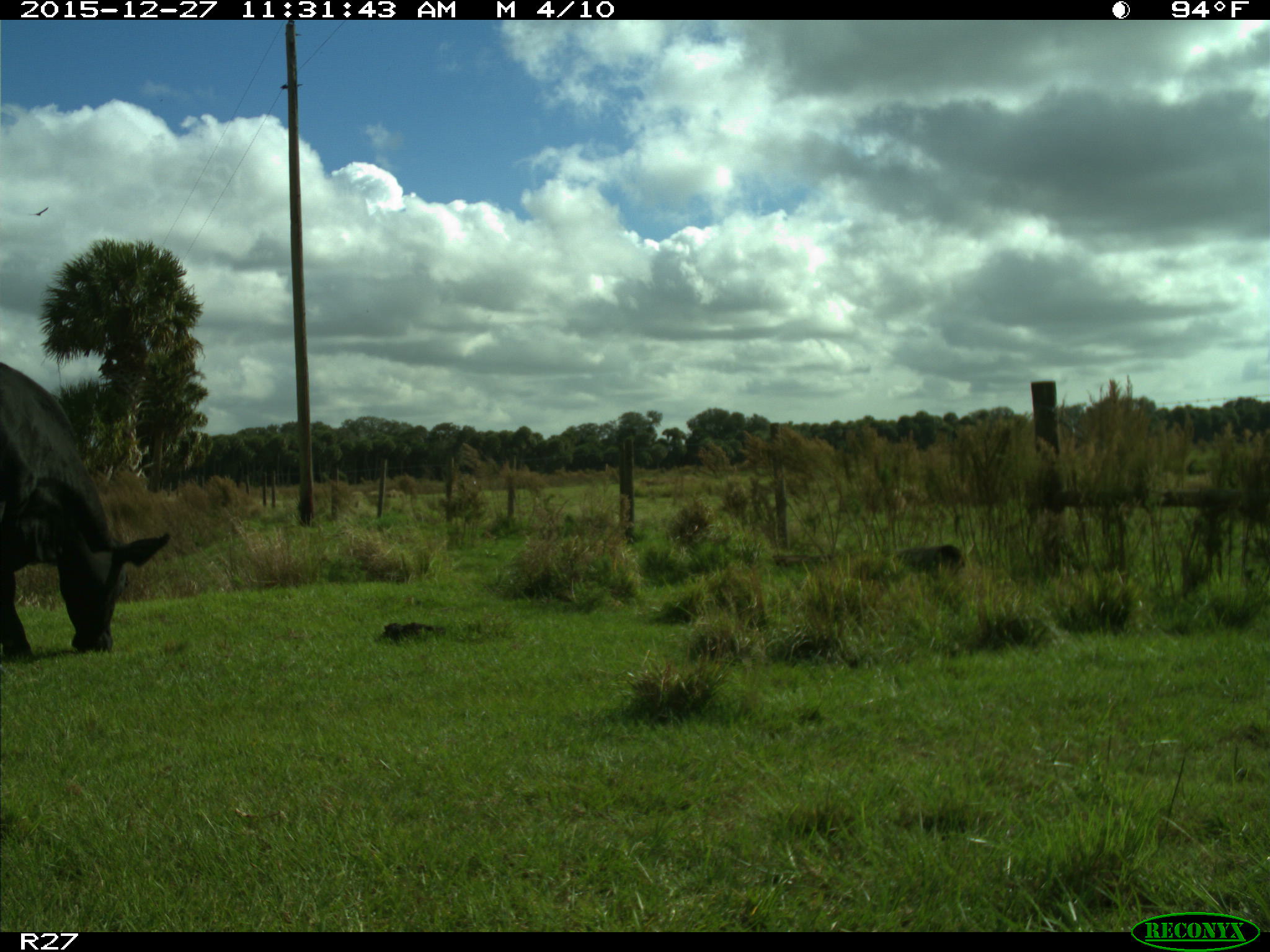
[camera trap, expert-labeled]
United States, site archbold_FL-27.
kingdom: Animalia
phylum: Chordata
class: Mammalia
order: Artiodactyla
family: Bovidae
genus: Bos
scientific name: Bos taurus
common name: domestic cow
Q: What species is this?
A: Bos taurus (domestic cow).